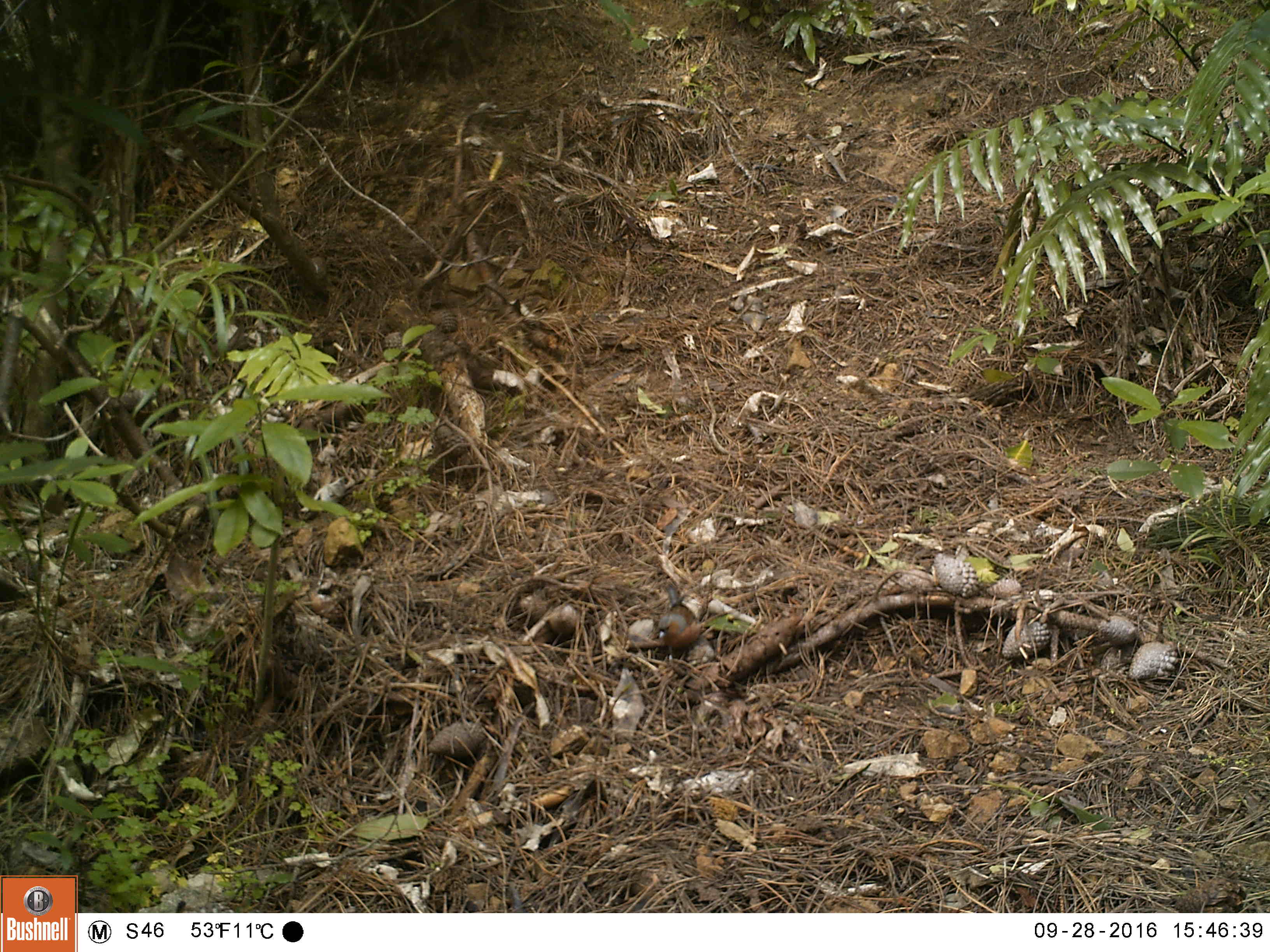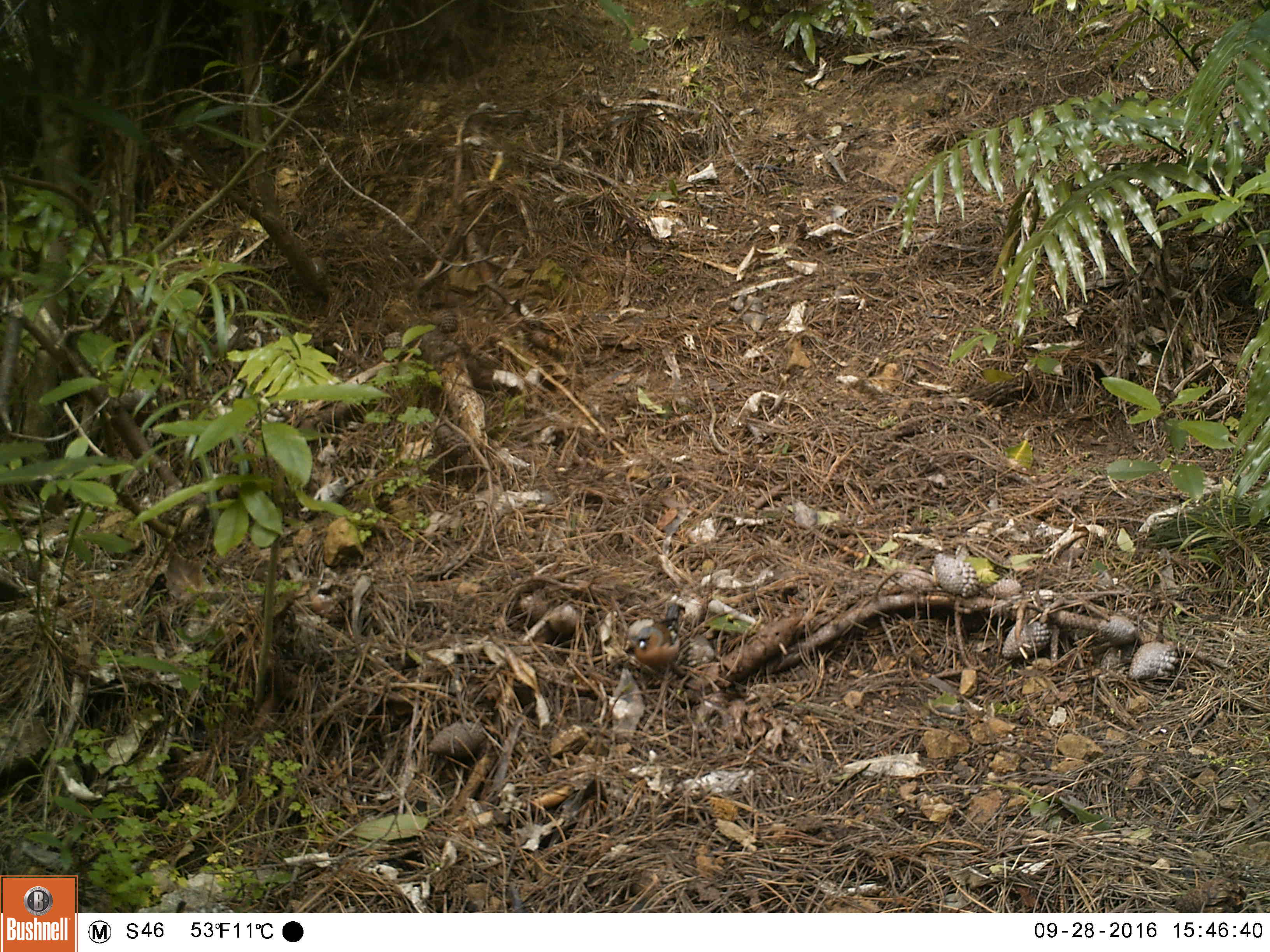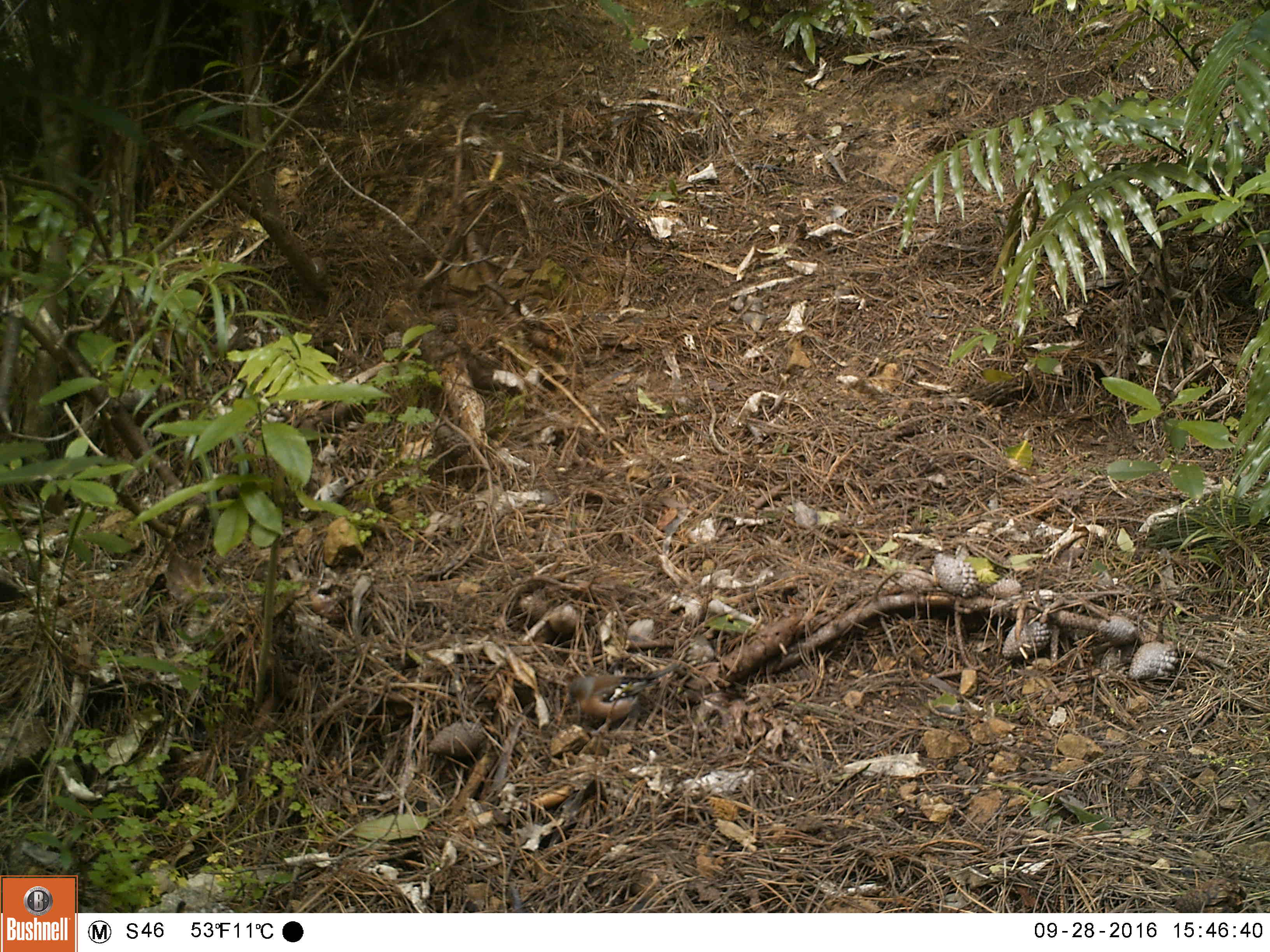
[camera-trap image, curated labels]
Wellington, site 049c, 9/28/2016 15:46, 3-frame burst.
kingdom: Animalia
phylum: Chordata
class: Aves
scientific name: Aves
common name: bird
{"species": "bird (Aves)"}